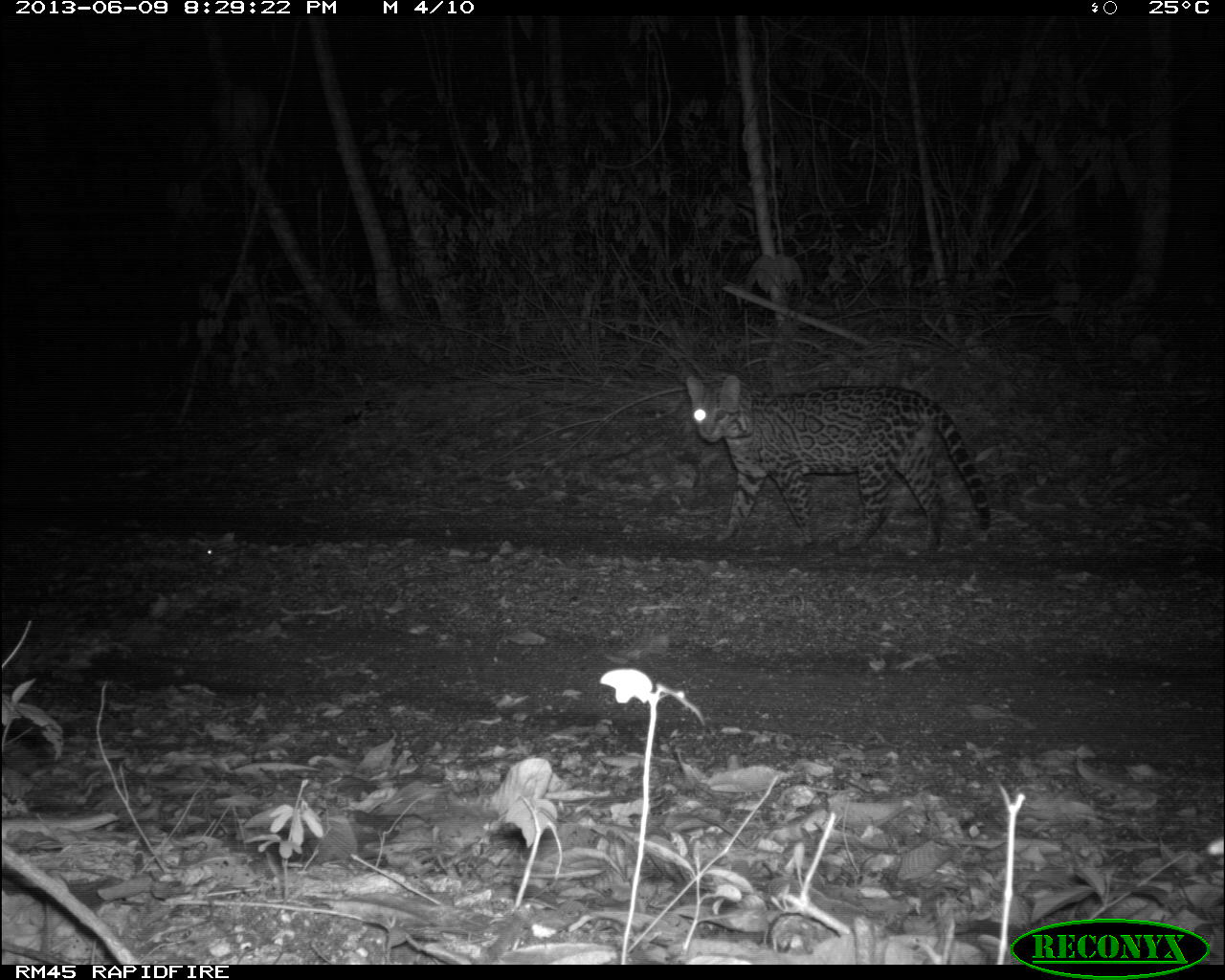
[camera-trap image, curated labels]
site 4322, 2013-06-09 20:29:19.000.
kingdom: Animalia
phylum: Chordata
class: Mammalia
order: Carnivora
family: Felidae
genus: Leopardus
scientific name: Leopardus pardalis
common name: ocelot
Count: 1.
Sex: male.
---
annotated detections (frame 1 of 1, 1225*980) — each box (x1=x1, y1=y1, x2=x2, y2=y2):
leopardus pardalis: (x1=685, y1=373, x2=992, y2=557)